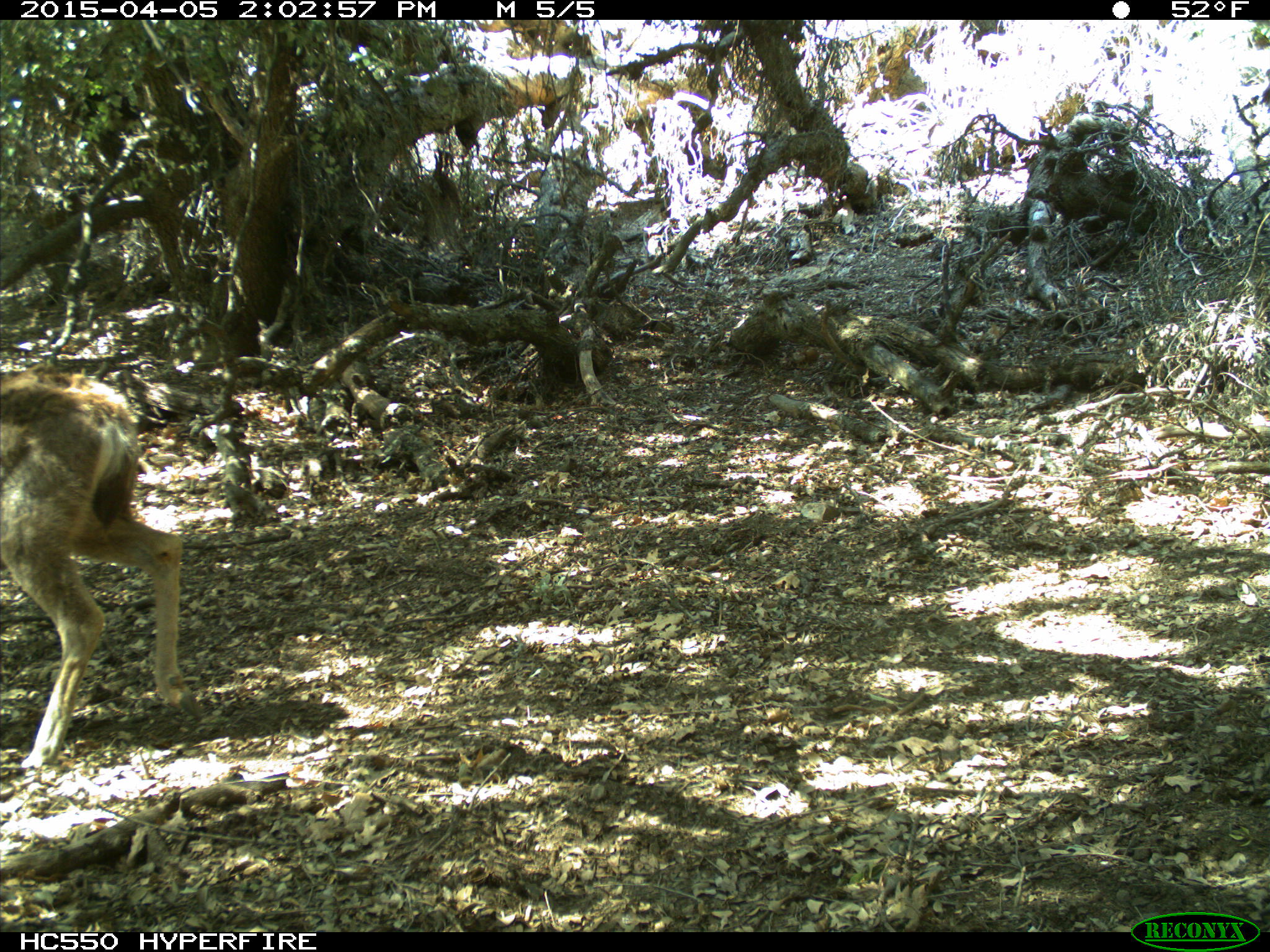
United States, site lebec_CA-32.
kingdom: Animalia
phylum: Chordata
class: Mammalia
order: Artiodactyla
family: Cervidae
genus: Odocoileus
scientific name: Odocoileus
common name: deer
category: unidentified deer